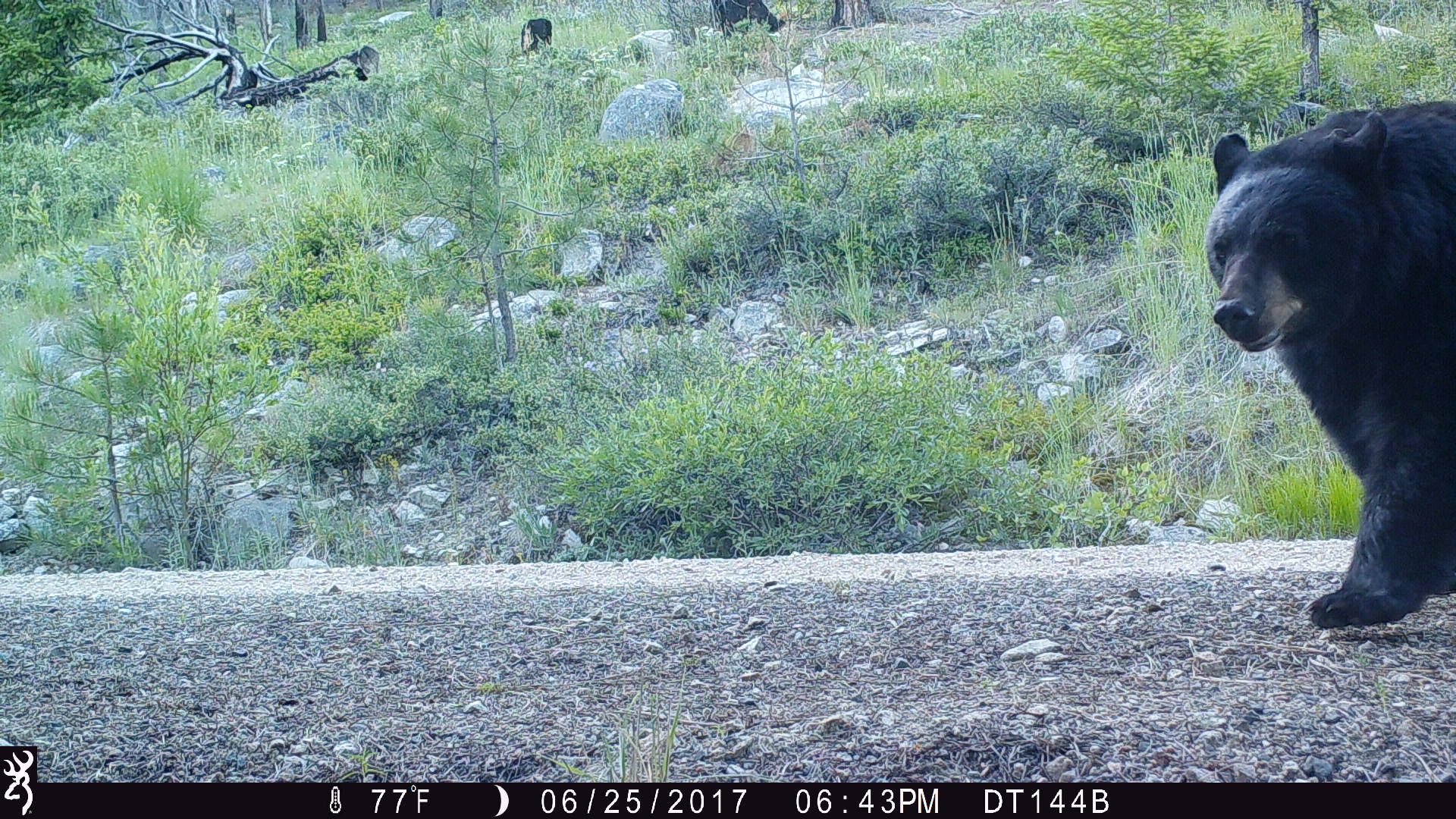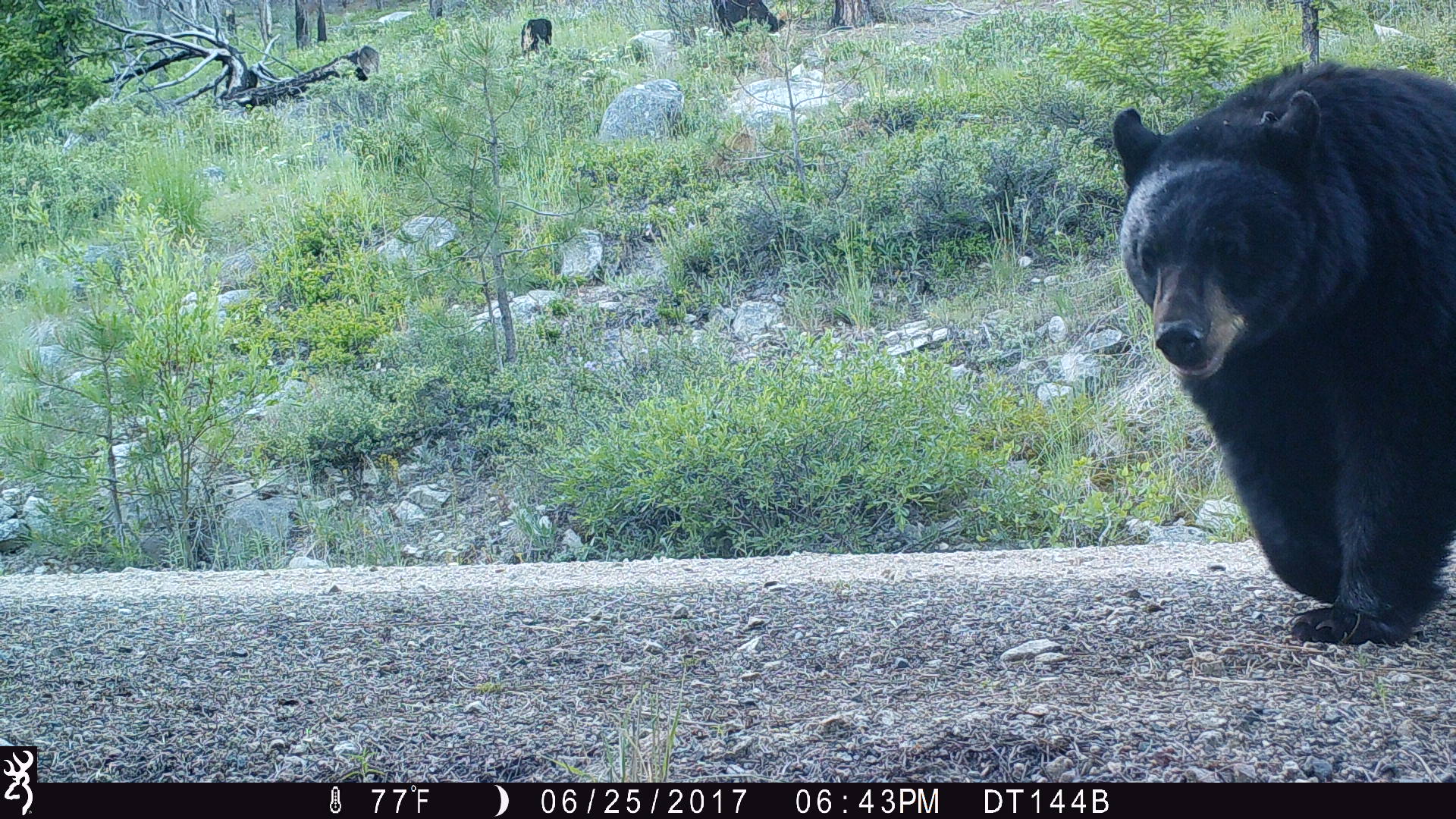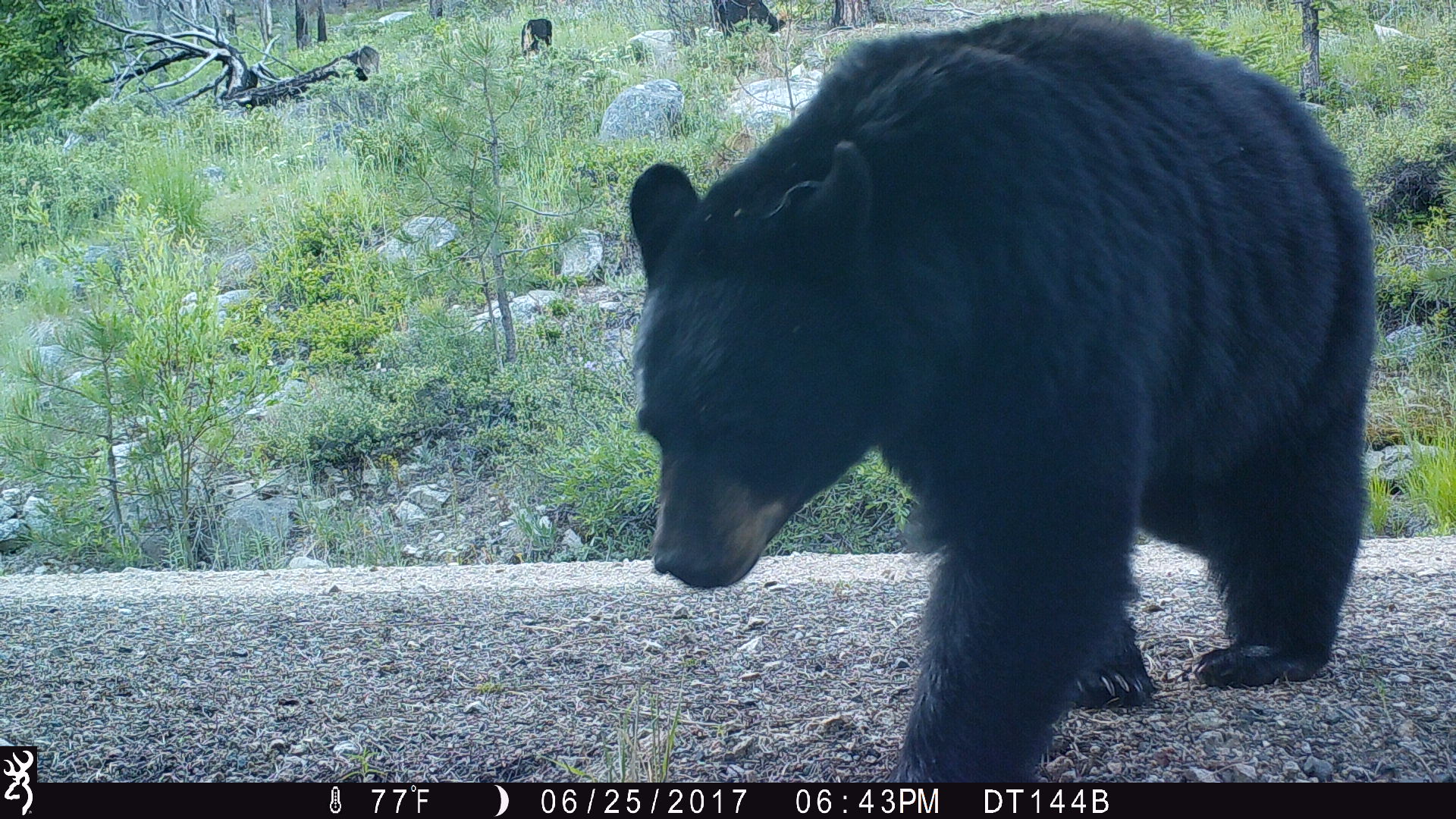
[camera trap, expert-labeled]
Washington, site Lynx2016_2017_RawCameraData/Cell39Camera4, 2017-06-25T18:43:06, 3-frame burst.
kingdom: Animalia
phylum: Chordata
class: Mammalia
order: Carnivora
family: Ursidae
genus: Ursus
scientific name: Ursus americanus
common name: american black bear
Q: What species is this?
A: Ursus americanus (american black bear).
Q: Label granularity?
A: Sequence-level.